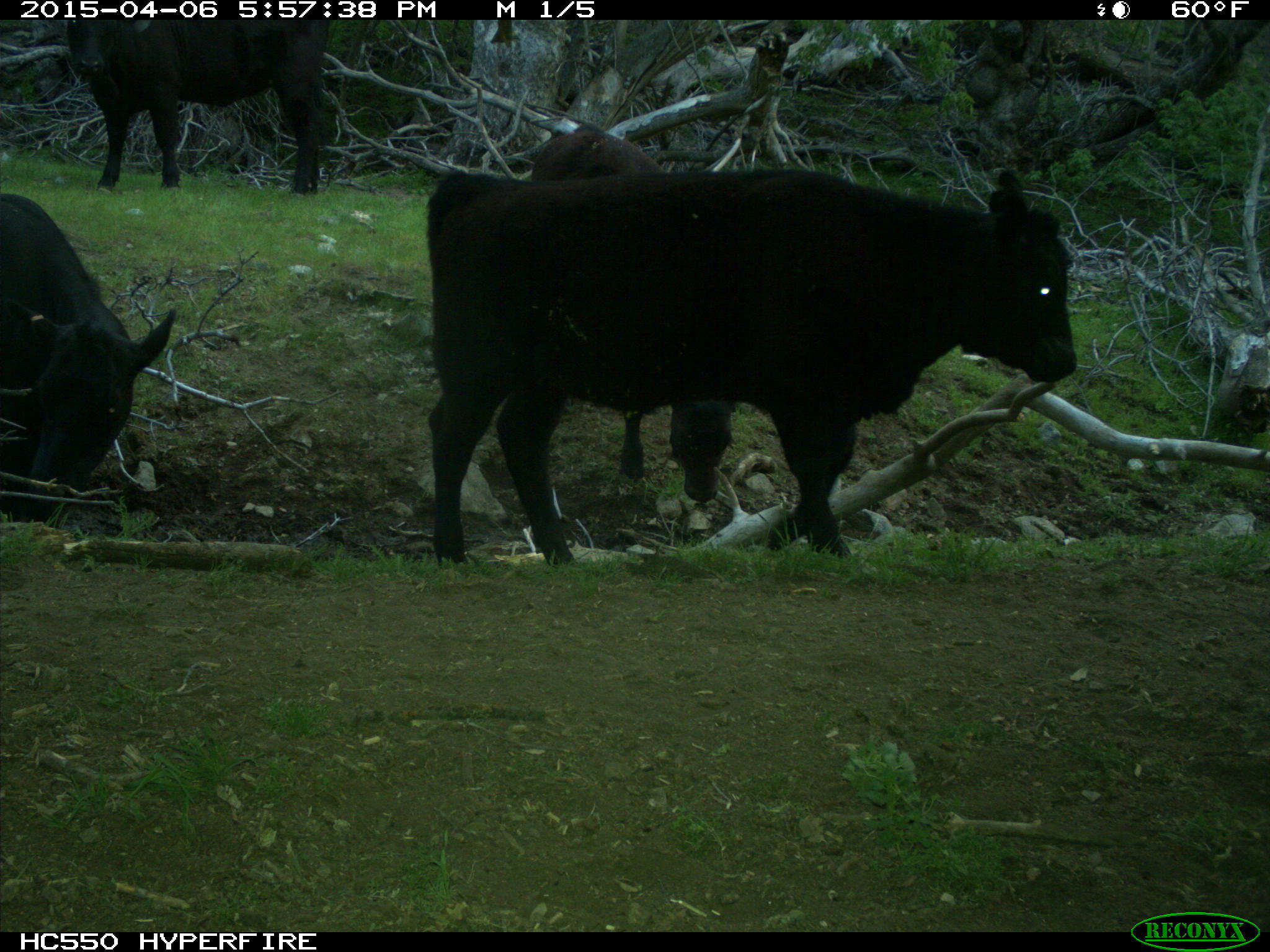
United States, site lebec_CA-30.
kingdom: Animalia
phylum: Chordata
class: Mammalia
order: Artiodactyla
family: Bovidae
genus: Bos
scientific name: Bos taurus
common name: domestic cow